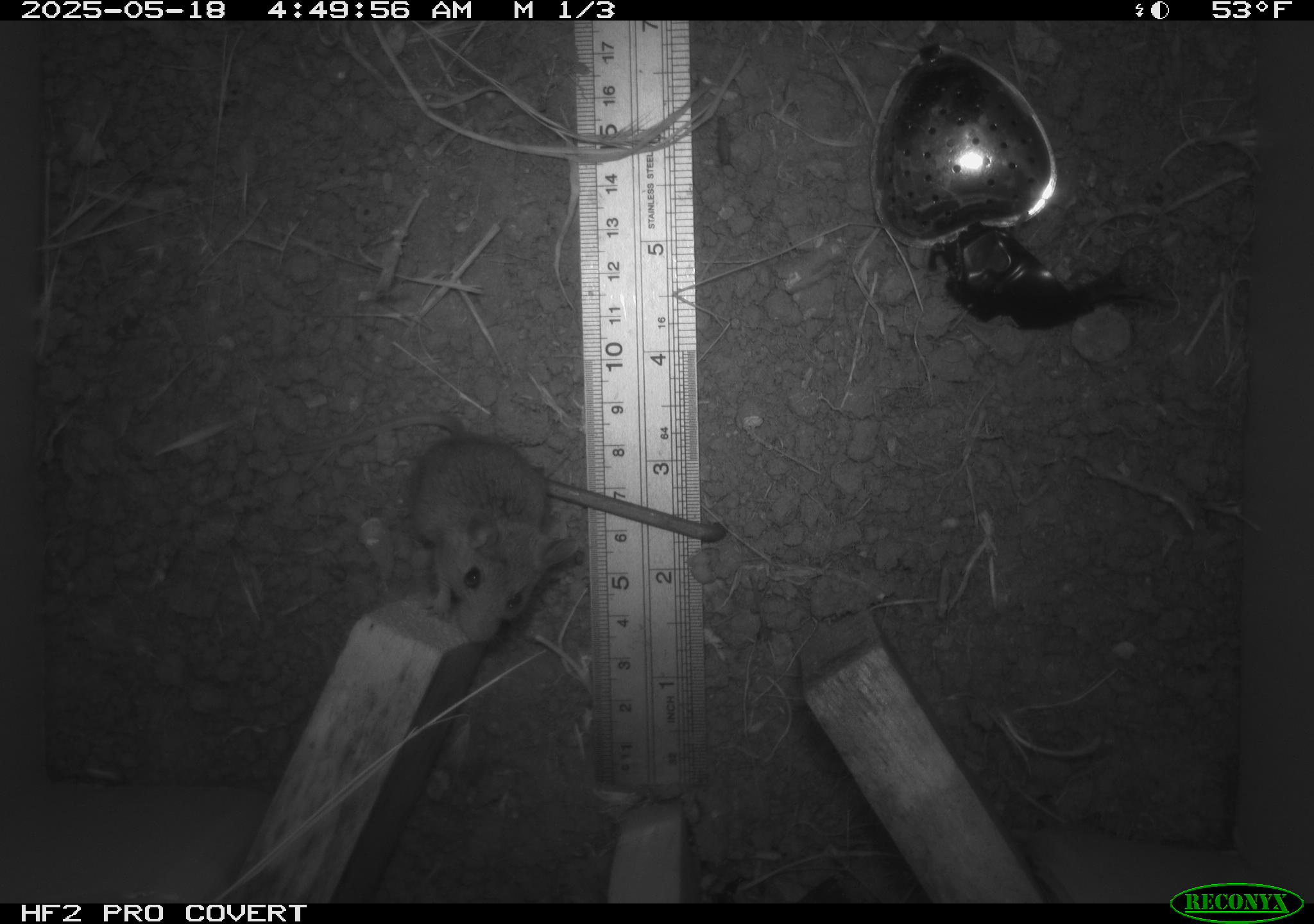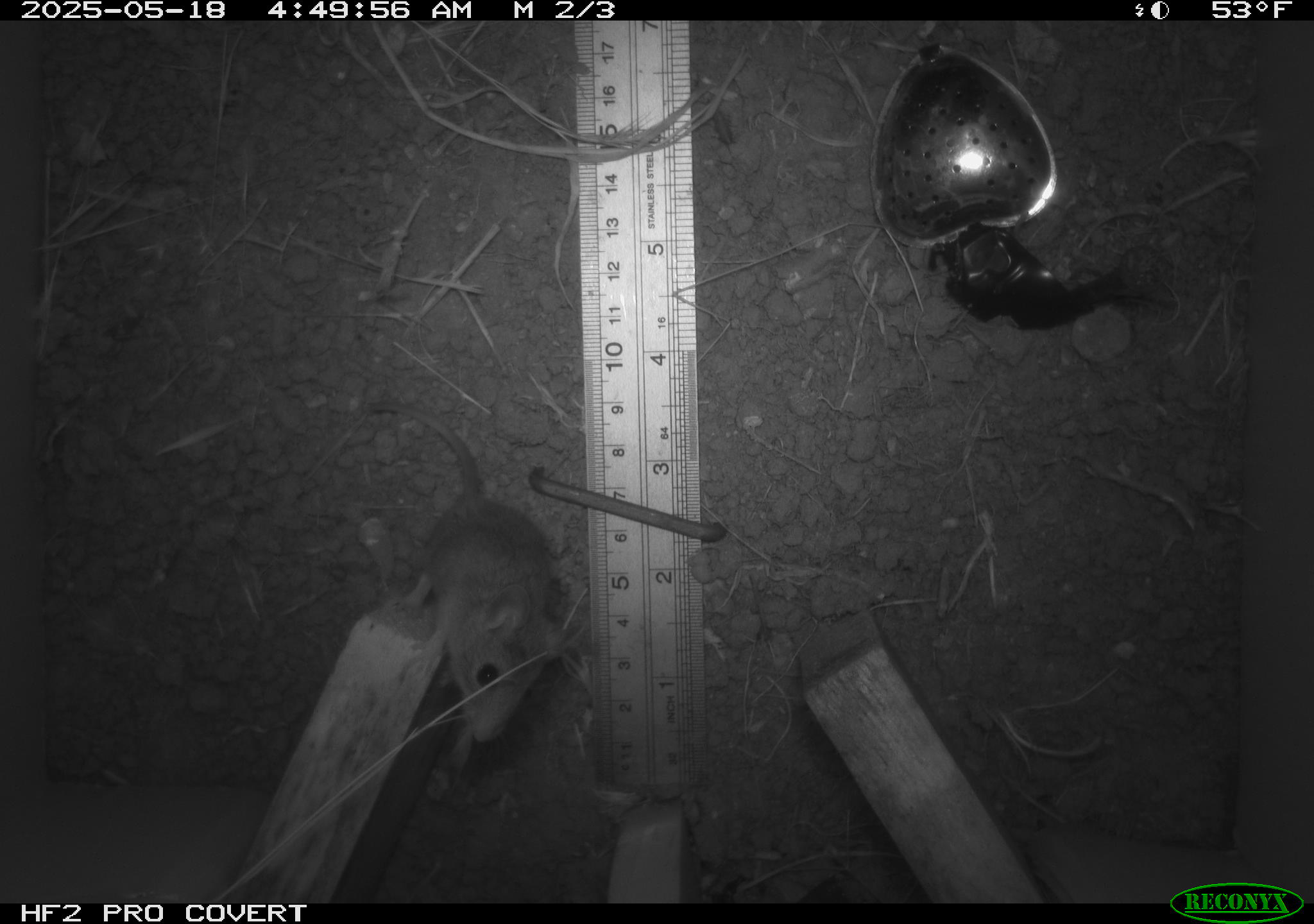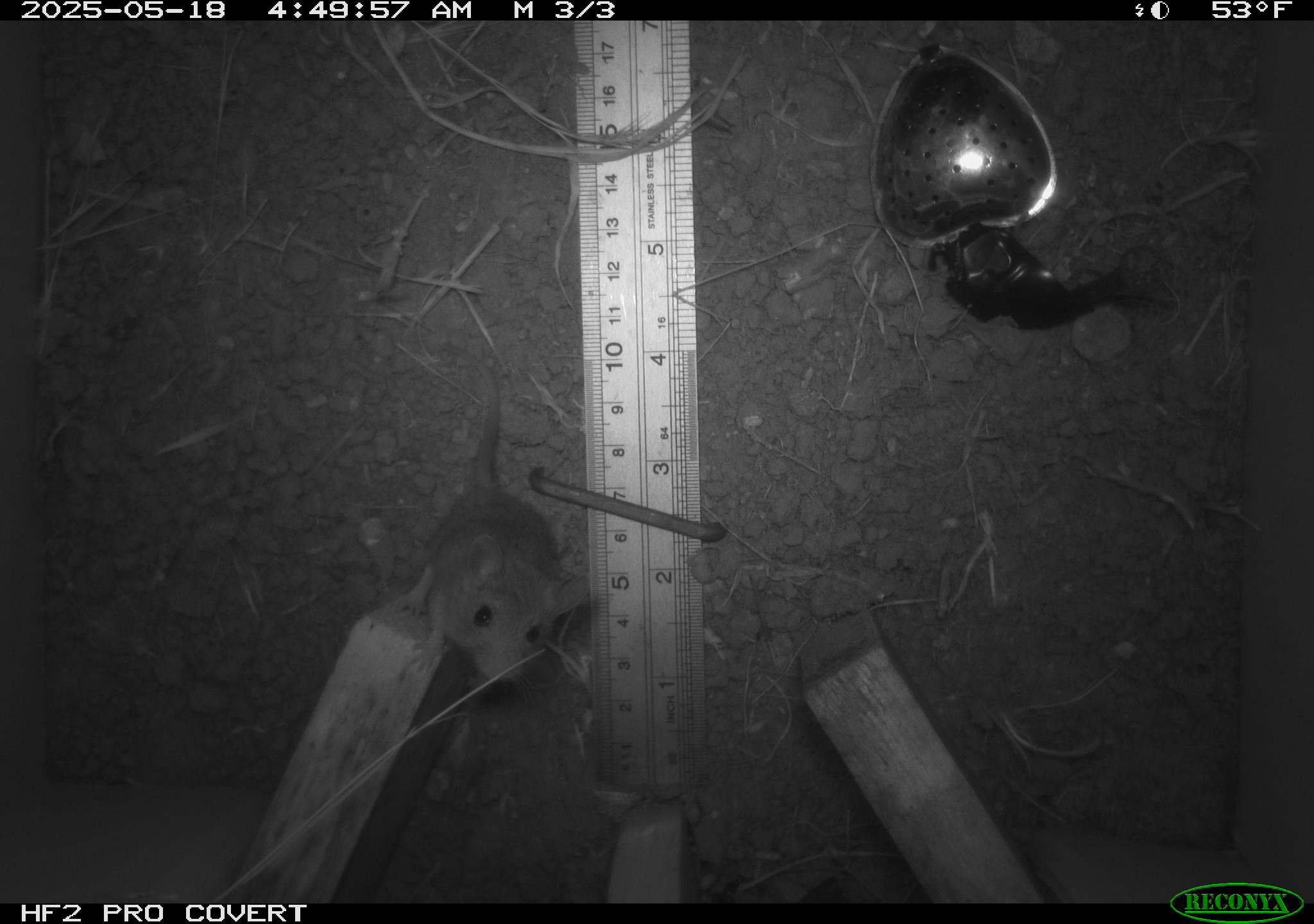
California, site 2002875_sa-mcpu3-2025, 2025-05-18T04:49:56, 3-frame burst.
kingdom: Animalia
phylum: Chordata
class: Mammalia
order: Rodentia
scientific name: Rodentia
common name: mouse species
Mouse species (Rodentia).